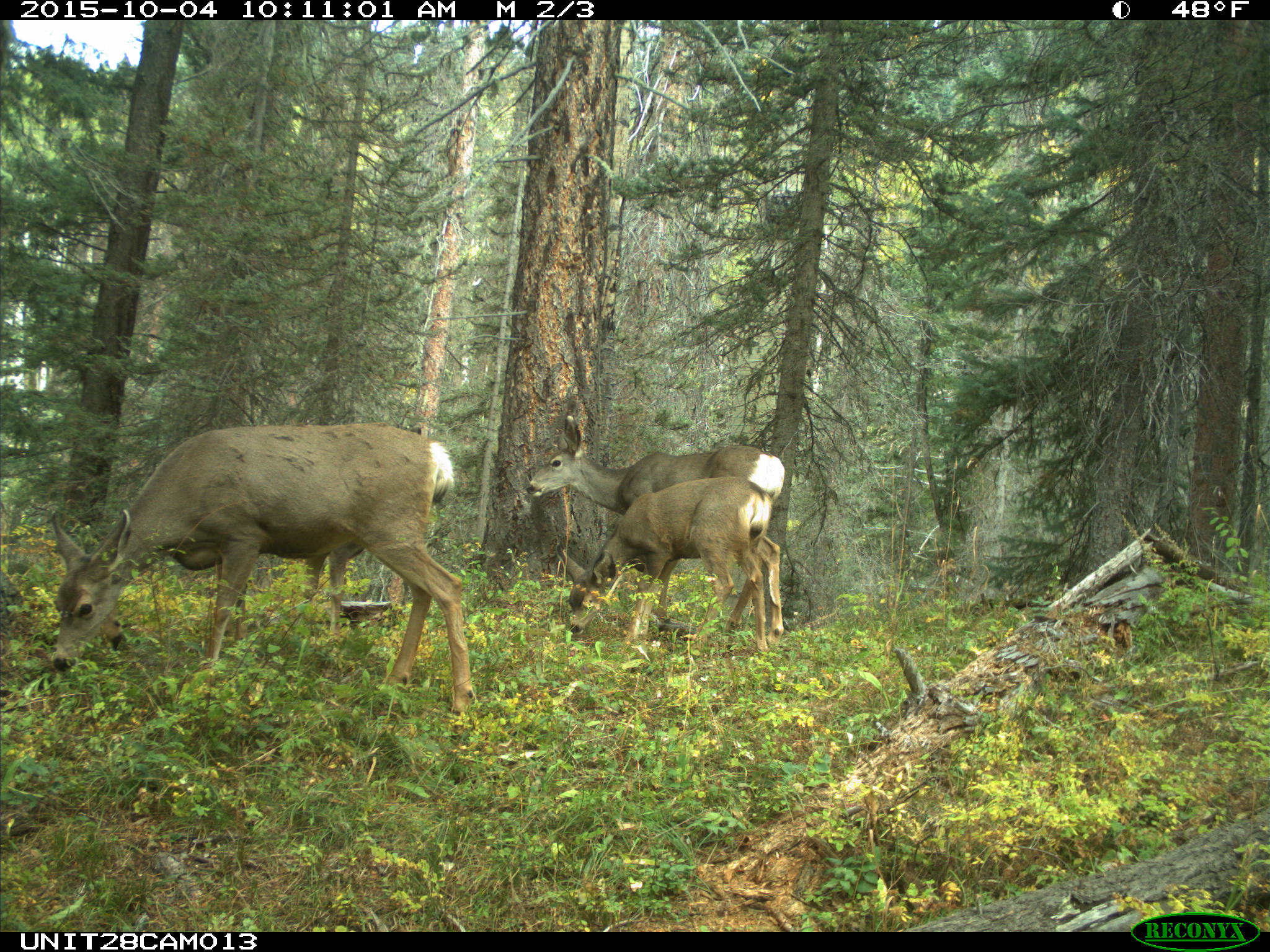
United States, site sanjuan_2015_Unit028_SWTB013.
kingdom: Animalia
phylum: Chordata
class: Mammalia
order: Artiodactyla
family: Cervidae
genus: Odocoileus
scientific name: Odocoileus hemionus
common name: mule deer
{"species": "Odocoileus hemionus (mule deer)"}